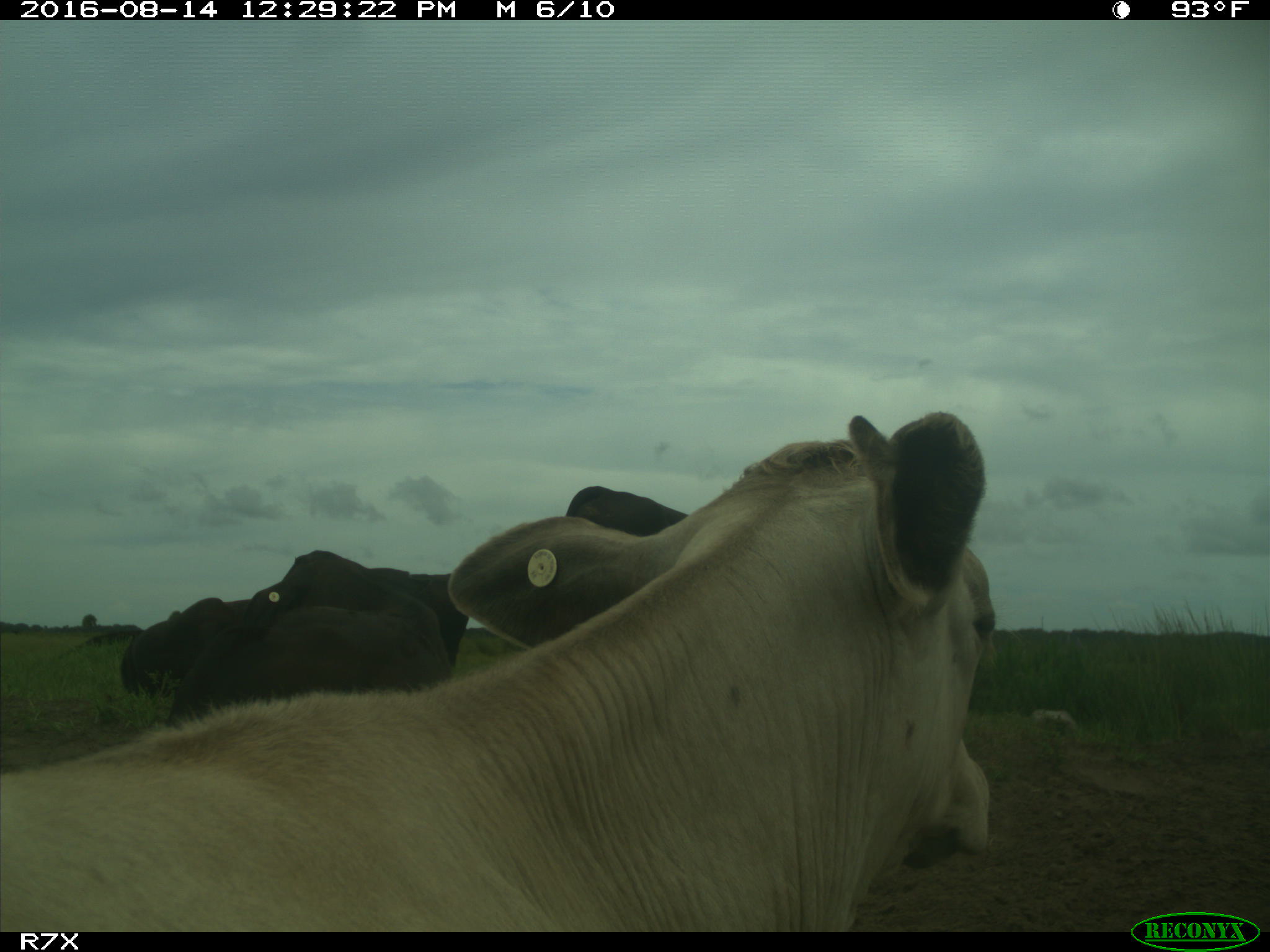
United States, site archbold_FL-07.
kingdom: Animalia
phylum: Chordata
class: Mammalia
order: Artiodactyla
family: Bovidae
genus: Bos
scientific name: Bos taurus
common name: domestic cow